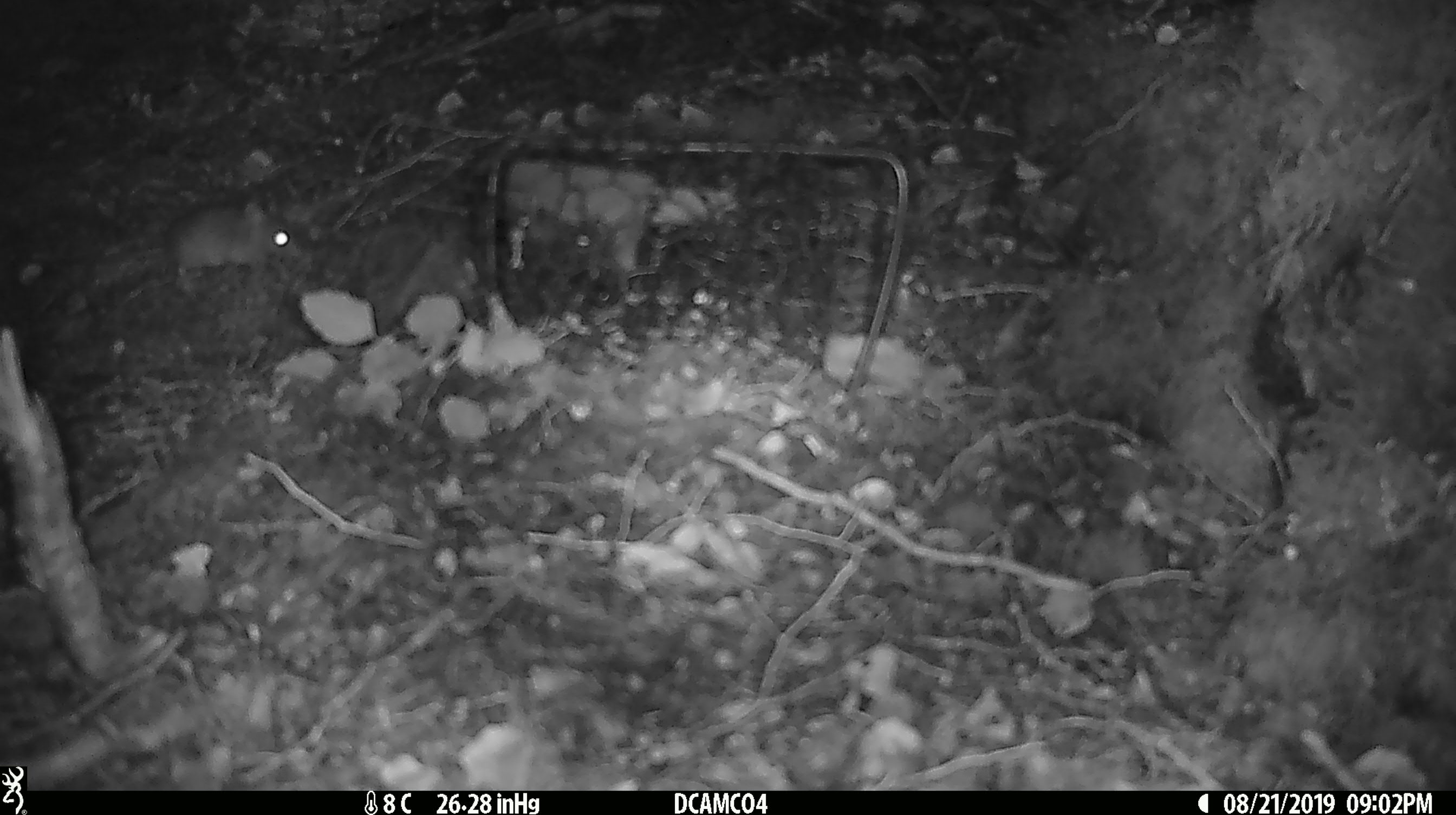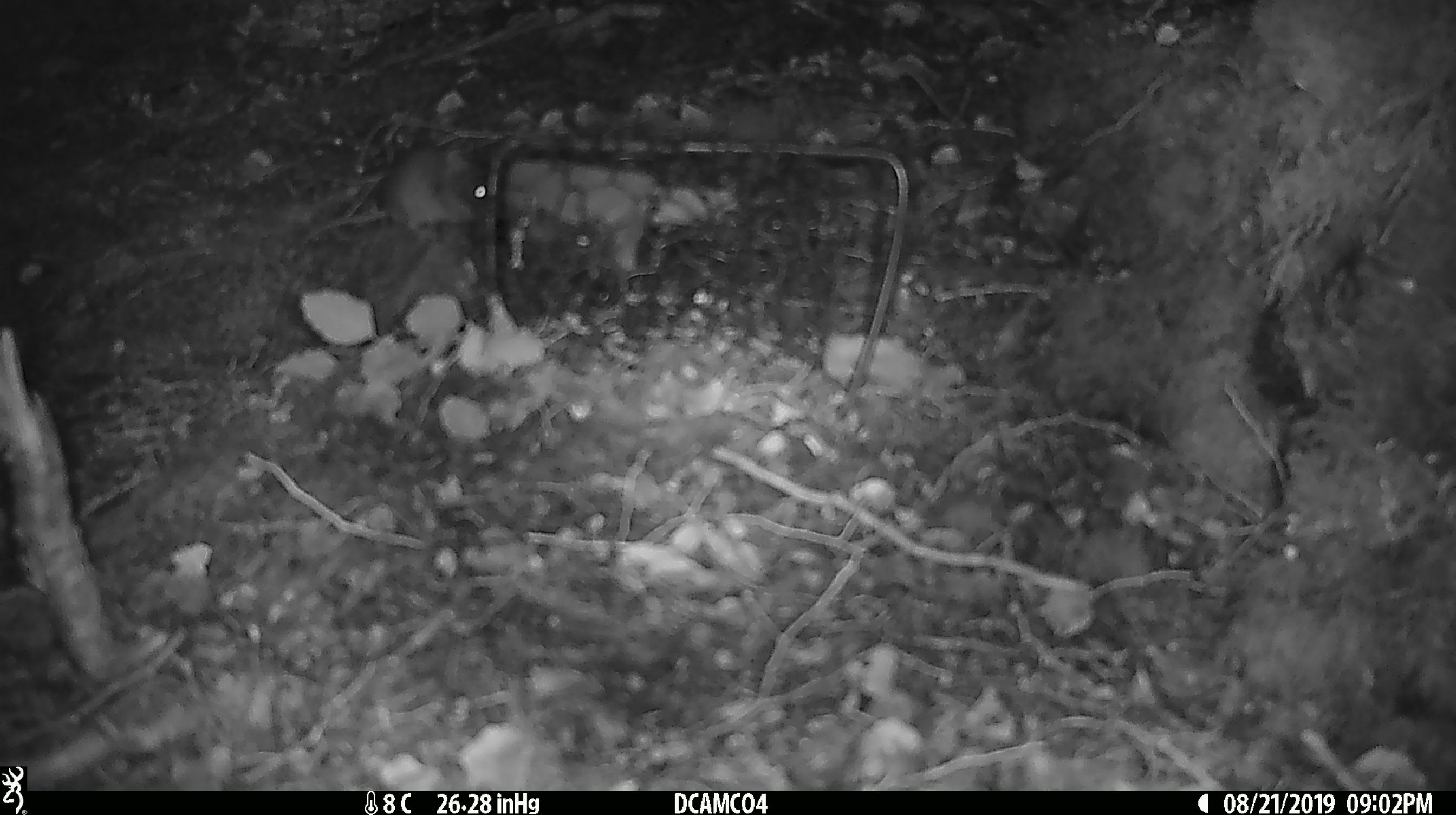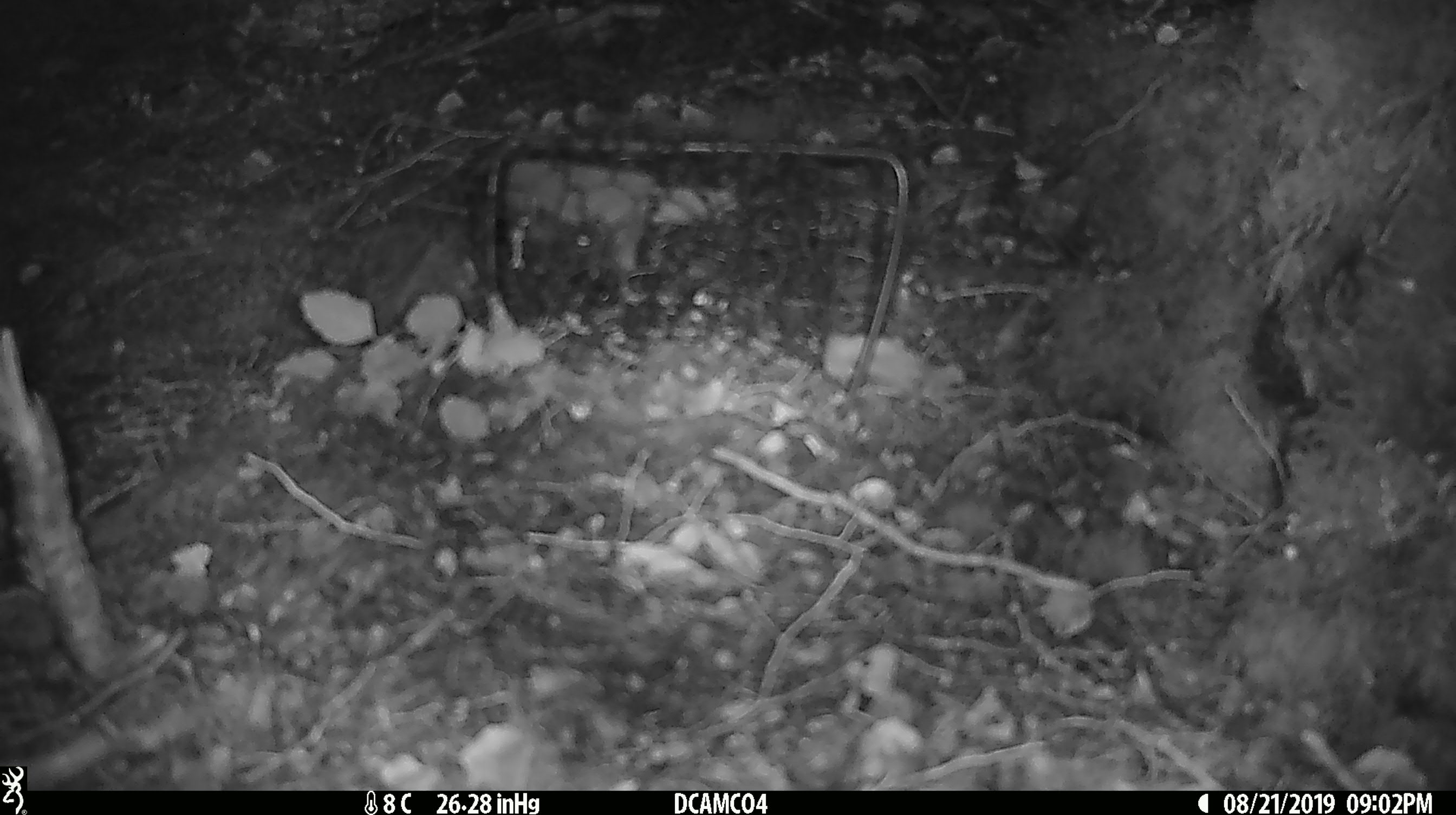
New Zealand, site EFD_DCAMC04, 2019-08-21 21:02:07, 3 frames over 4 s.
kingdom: Animalia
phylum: Chordata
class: Mammalia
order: Rodentia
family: Muridae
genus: Mus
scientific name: Mus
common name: mouse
Mouse (Mus).